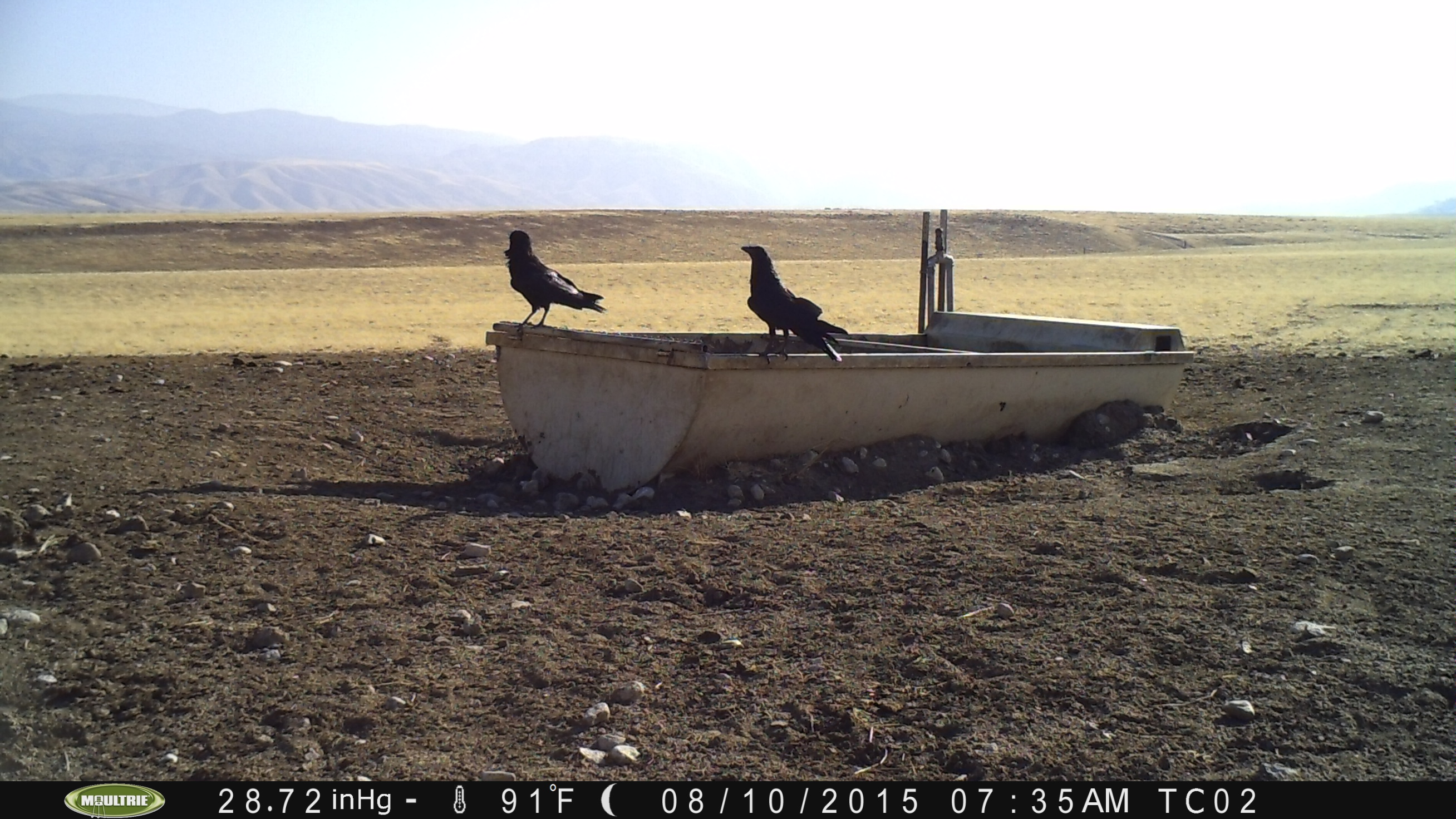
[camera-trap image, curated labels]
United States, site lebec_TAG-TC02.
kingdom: Animalia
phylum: Chordata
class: Aves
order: Passeriformes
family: Corvidae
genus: Corvus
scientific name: Corvus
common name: crows and ravens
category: unidentified corvus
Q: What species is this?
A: Unidentified corvus (crows and ravens) (Corvus).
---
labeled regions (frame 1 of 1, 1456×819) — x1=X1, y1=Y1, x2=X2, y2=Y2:
animal: x1=740, y1=245, x2=849, y2=365; x1=503, y1=229, x2=607, y2=335